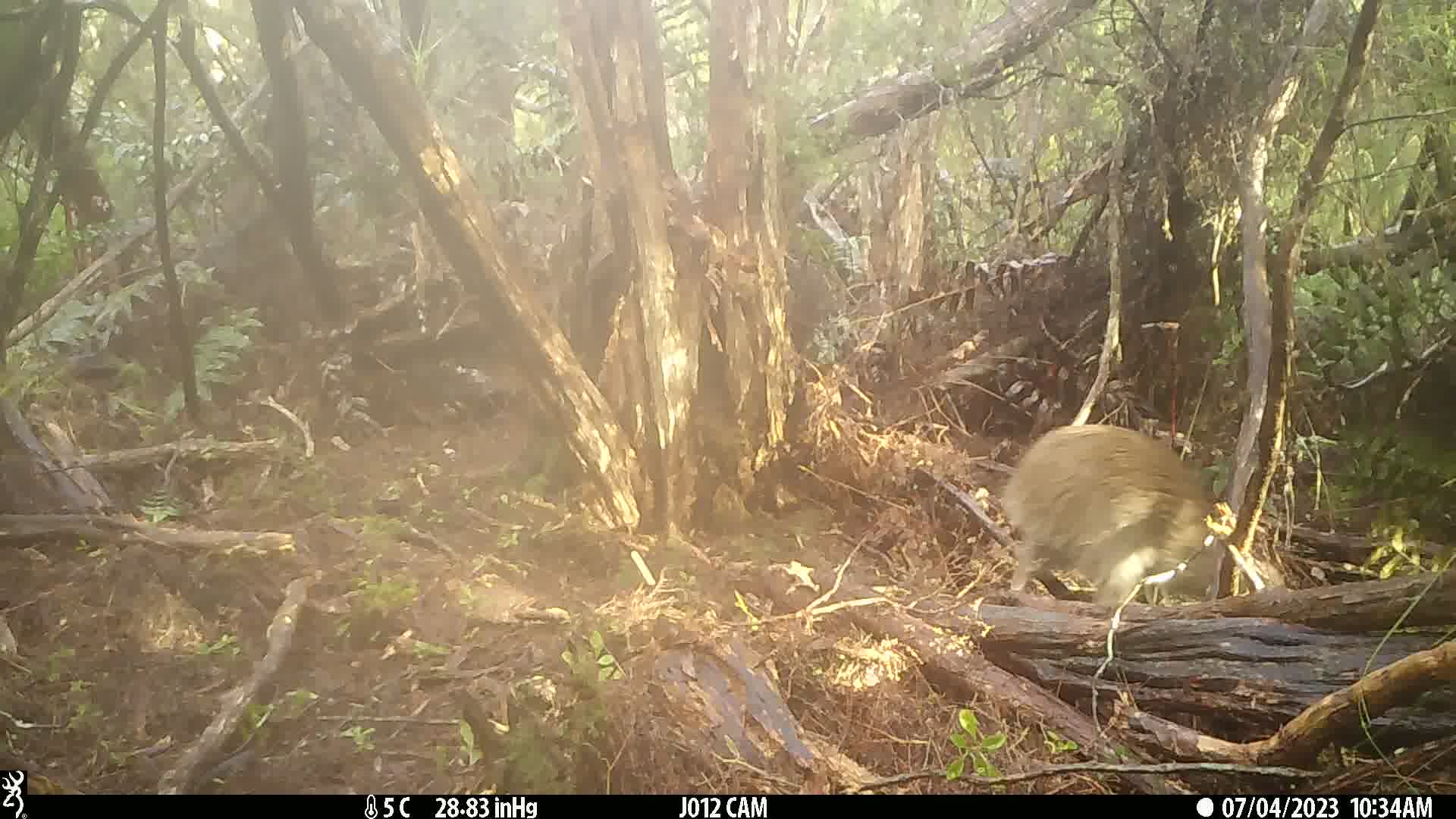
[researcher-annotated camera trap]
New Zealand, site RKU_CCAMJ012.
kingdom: Animalia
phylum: Chordata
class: Aves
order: Apterygiformes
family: Apterygidae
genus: Apteryx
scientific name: Apteryx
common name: kiwi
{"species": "kiwi (Apteryx)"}